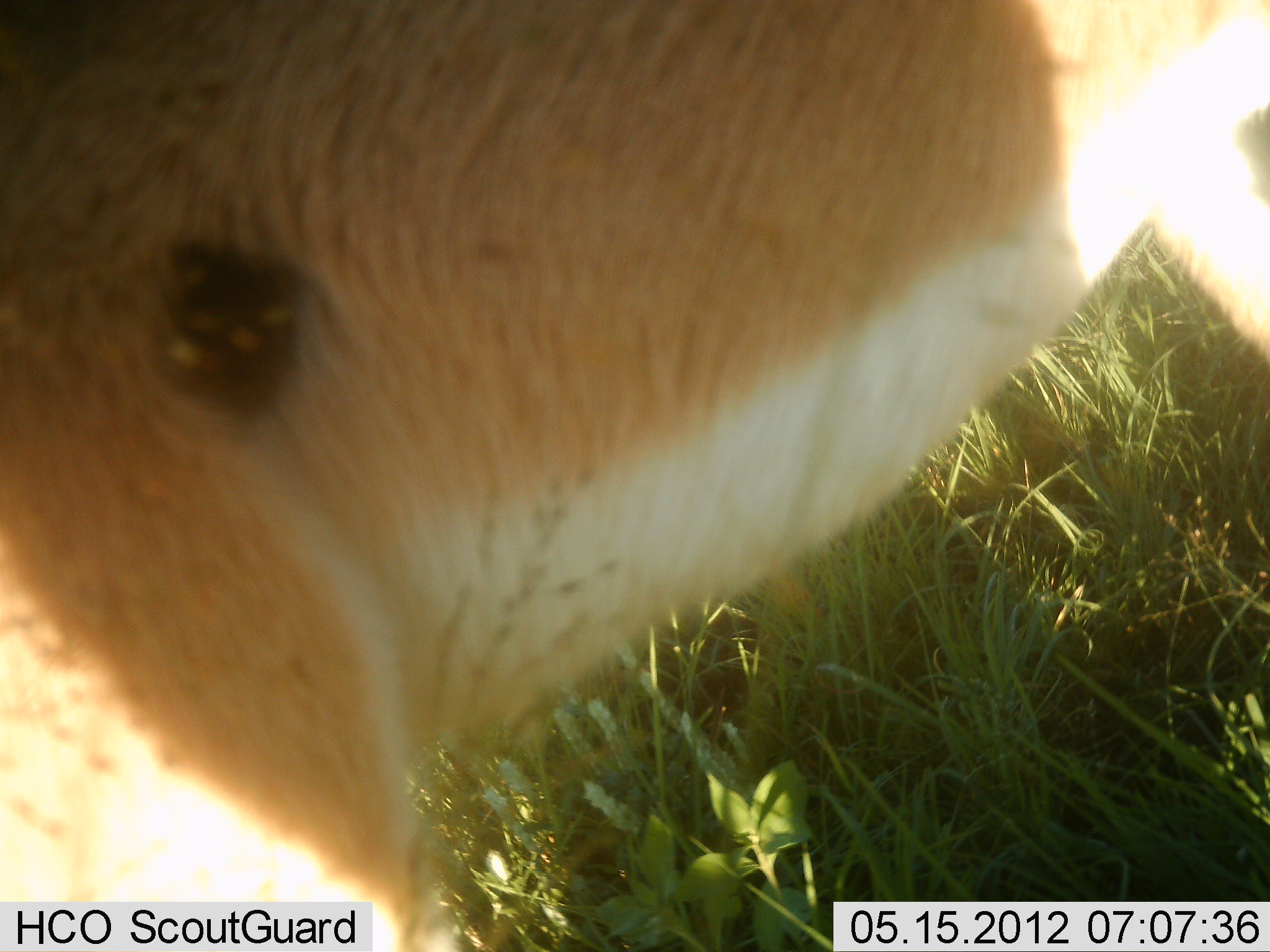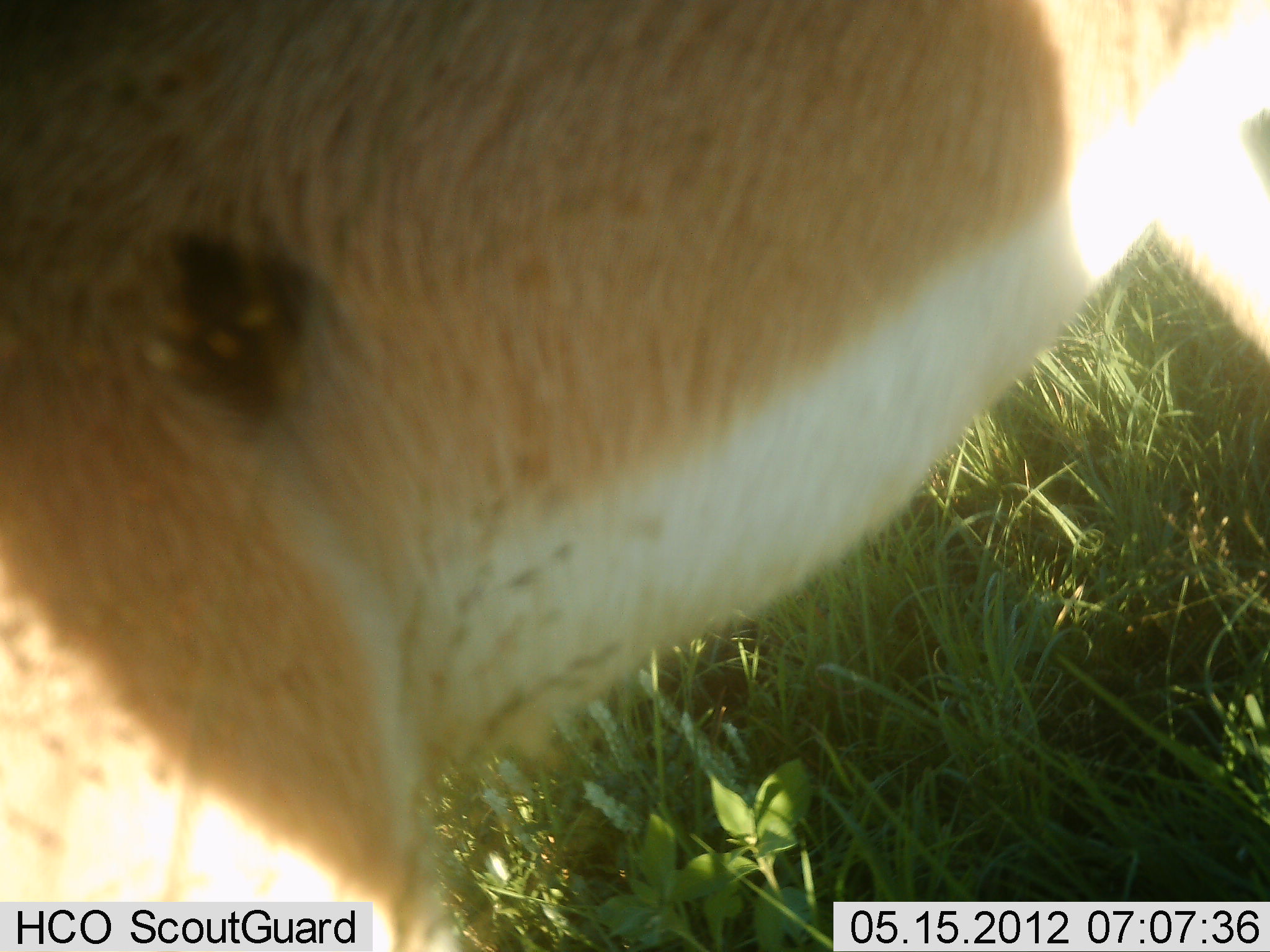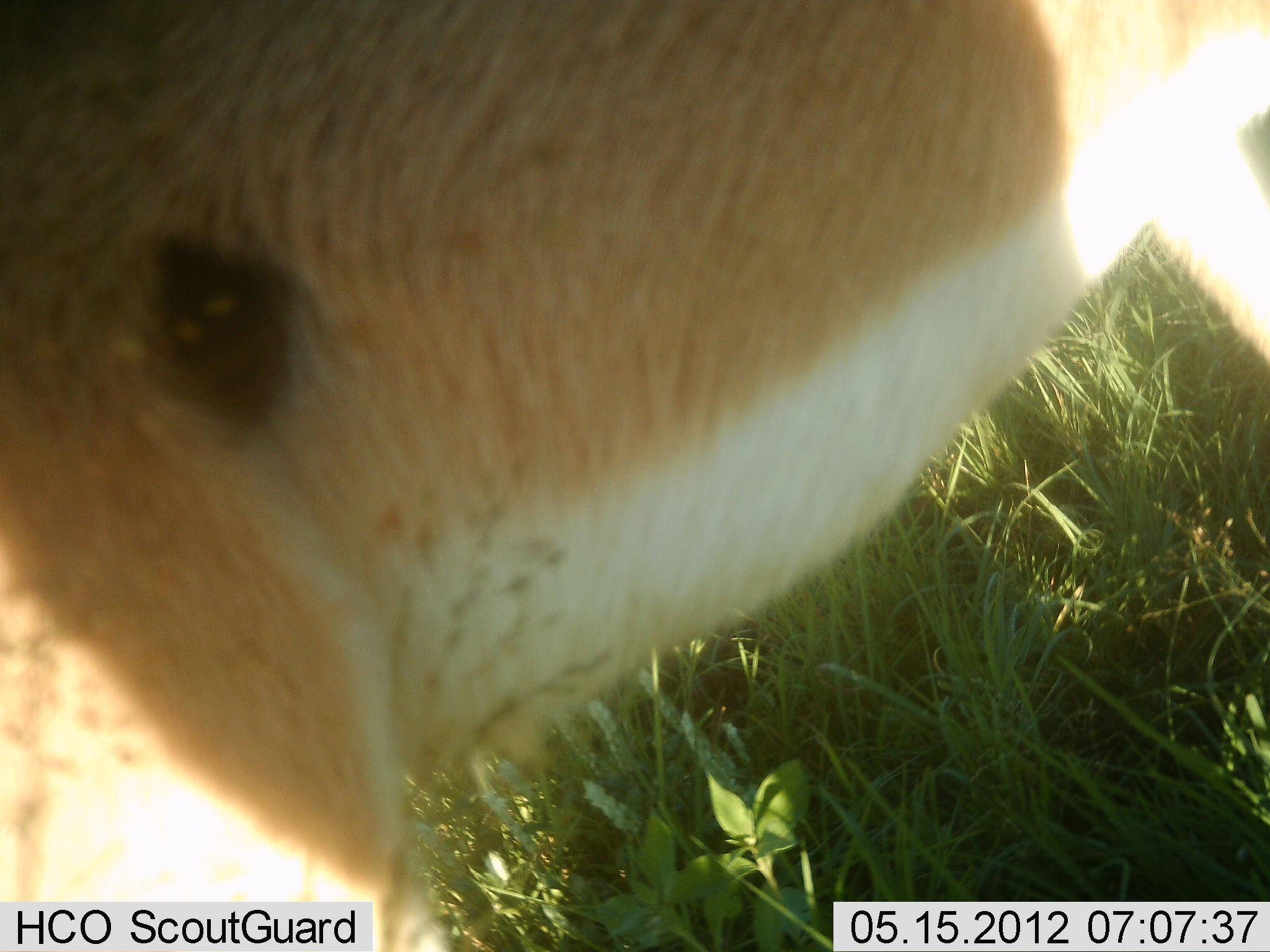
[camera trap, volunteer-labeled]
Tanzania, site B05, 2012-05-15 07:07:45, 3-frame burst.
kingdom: Animalia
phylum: Chordata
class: Mammalia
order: Artiodactyla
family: Bovidae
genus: Aepyceros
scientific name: Aepyceros melampus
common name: impala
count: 1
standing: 100%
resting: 0%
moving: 0%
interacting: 0%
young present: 0%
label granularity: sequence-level